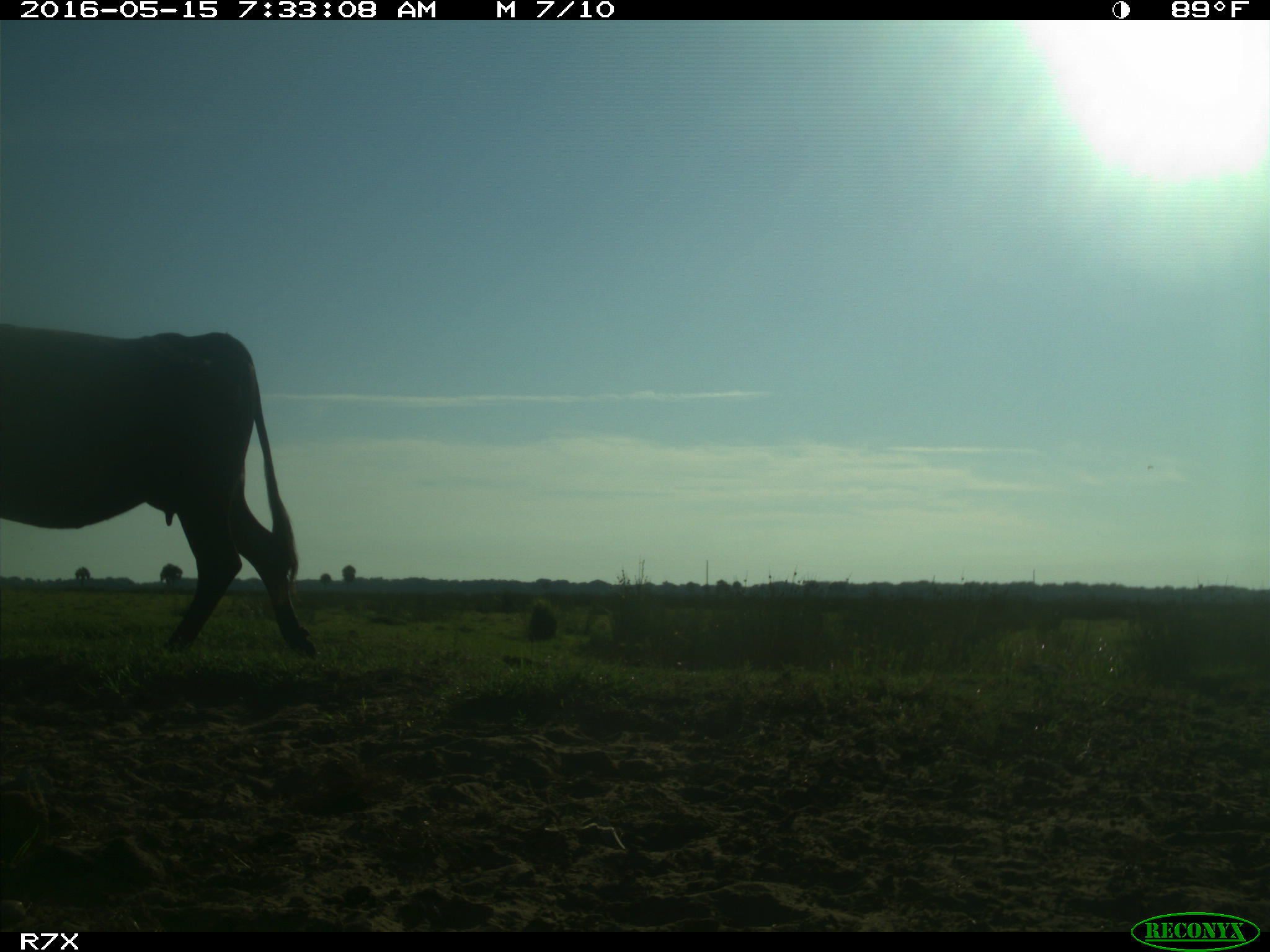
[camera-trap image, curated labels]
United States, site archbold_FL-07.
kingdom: Animalia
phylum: Chordata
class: Mammalia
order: Artiodactyla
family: Bovidae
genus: Bos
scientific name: Bos taurus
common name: domestic cow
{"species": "Bos taurus (domestic cow)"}